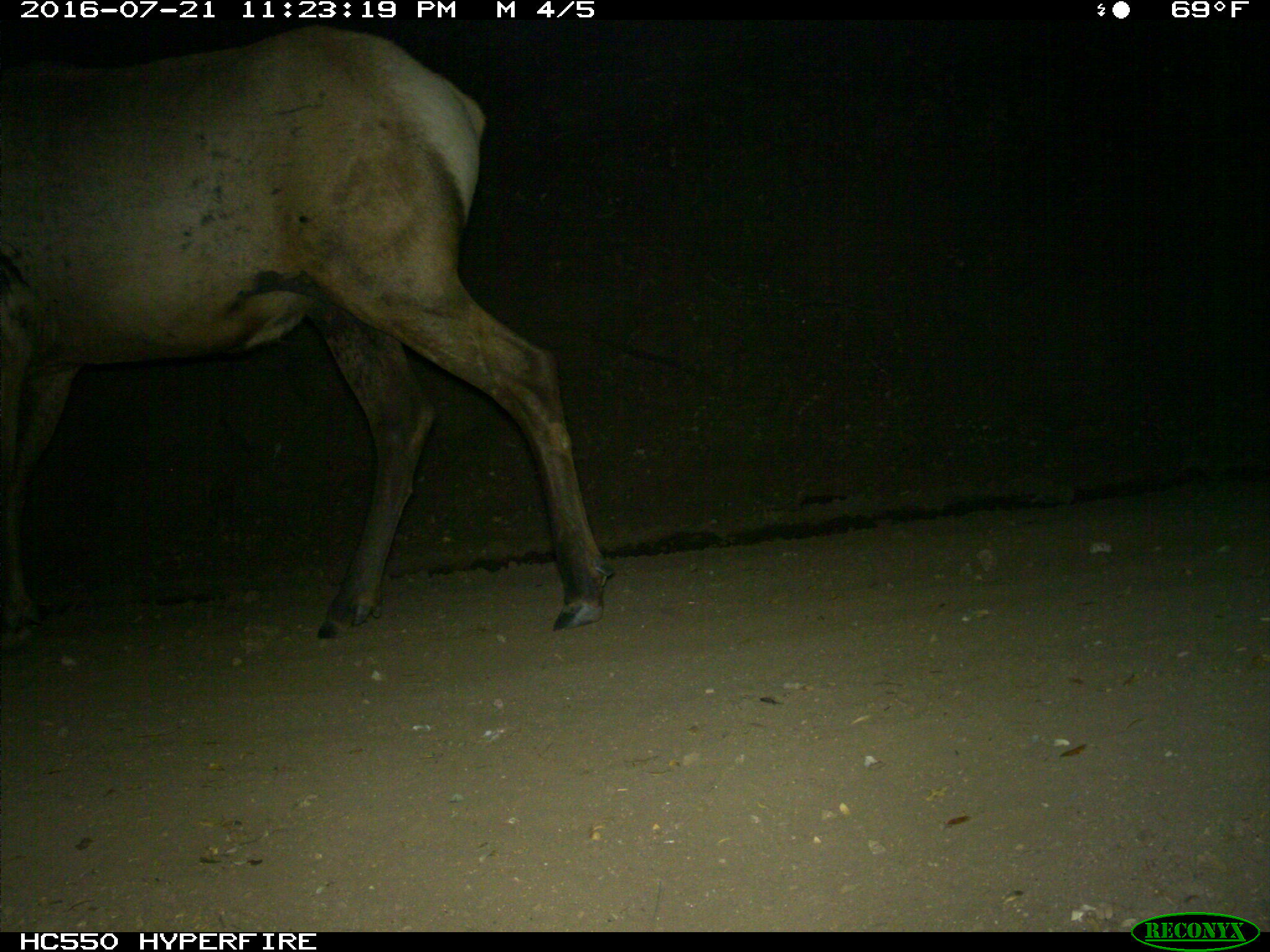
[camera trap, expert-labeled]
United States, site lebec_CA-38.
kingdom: Animalia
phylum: Chordata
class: Mammalia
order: Artiodactyla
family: Cervidae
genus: Cervus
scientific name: Cervus canadensis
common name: elk